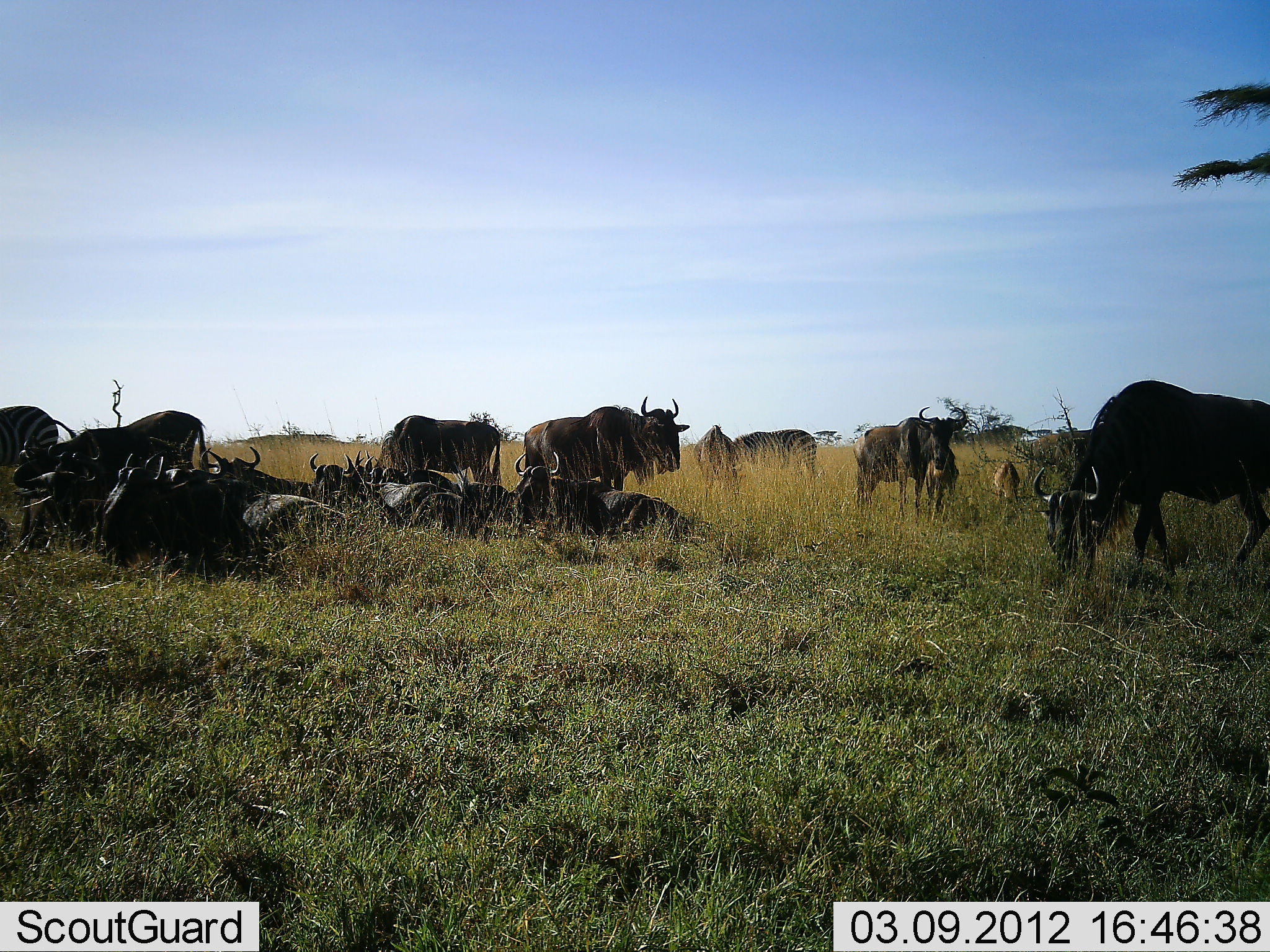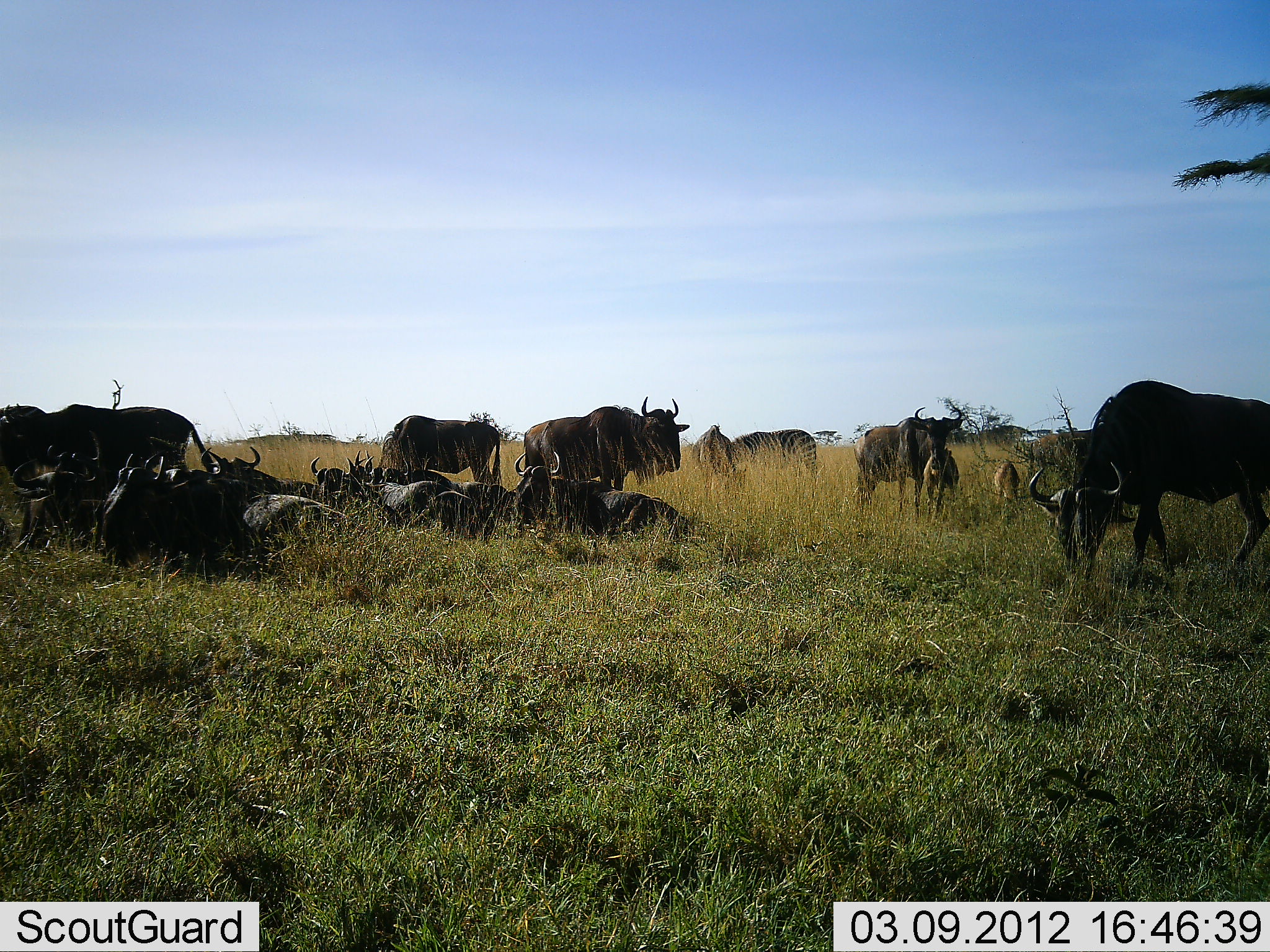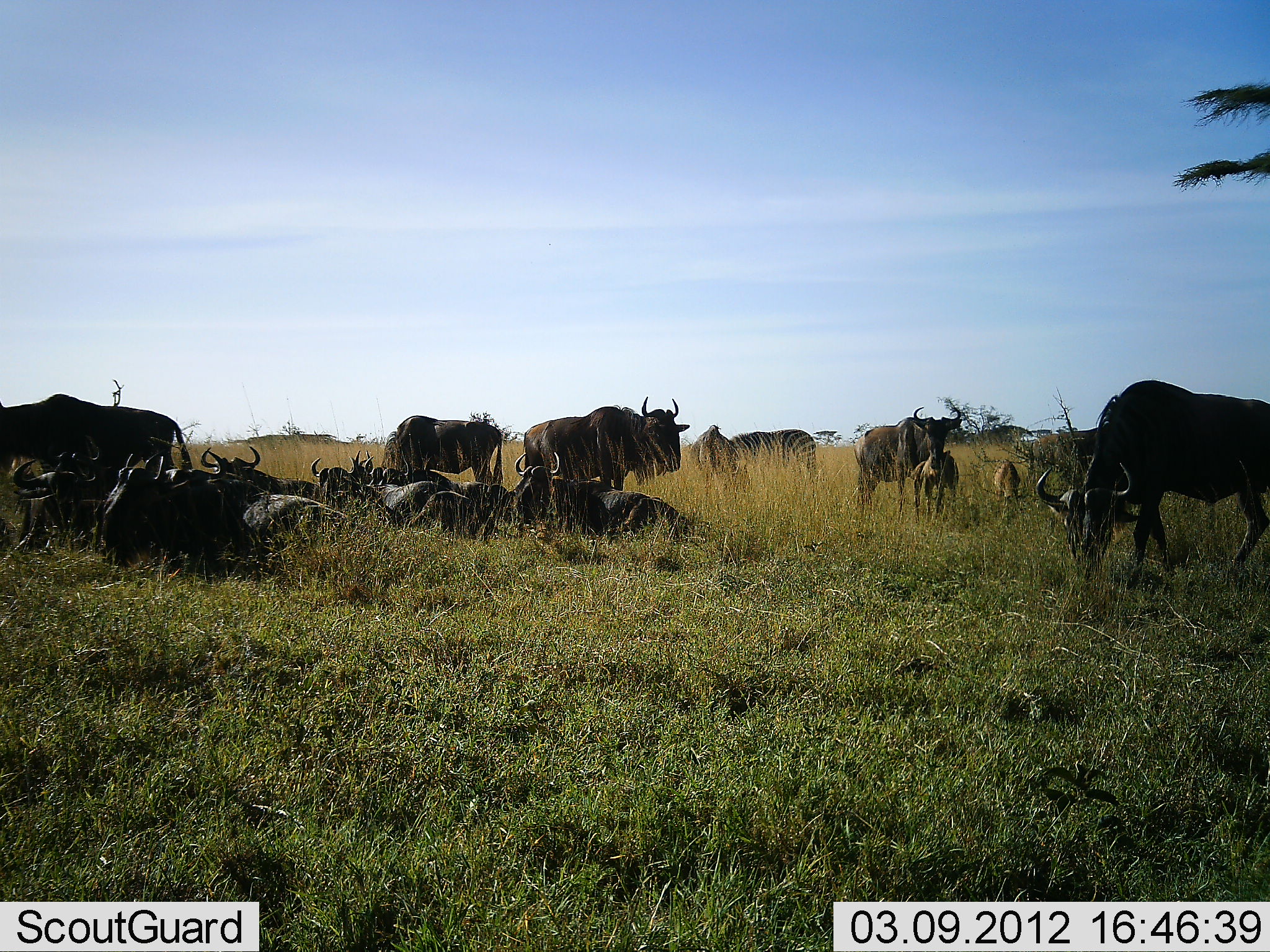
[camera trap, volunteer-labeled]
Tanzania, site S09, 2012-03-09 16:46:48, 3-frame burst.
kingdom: Animalia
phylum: Chordata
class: Mammalia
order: Artiodactyla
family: Bovidae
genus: Connochaetes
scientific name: Connochaetes taurinus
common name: blue wildebeest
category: wildebeest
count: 11-50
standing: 76%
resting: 96%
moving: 12%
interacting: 8%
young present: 48%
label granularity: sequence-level